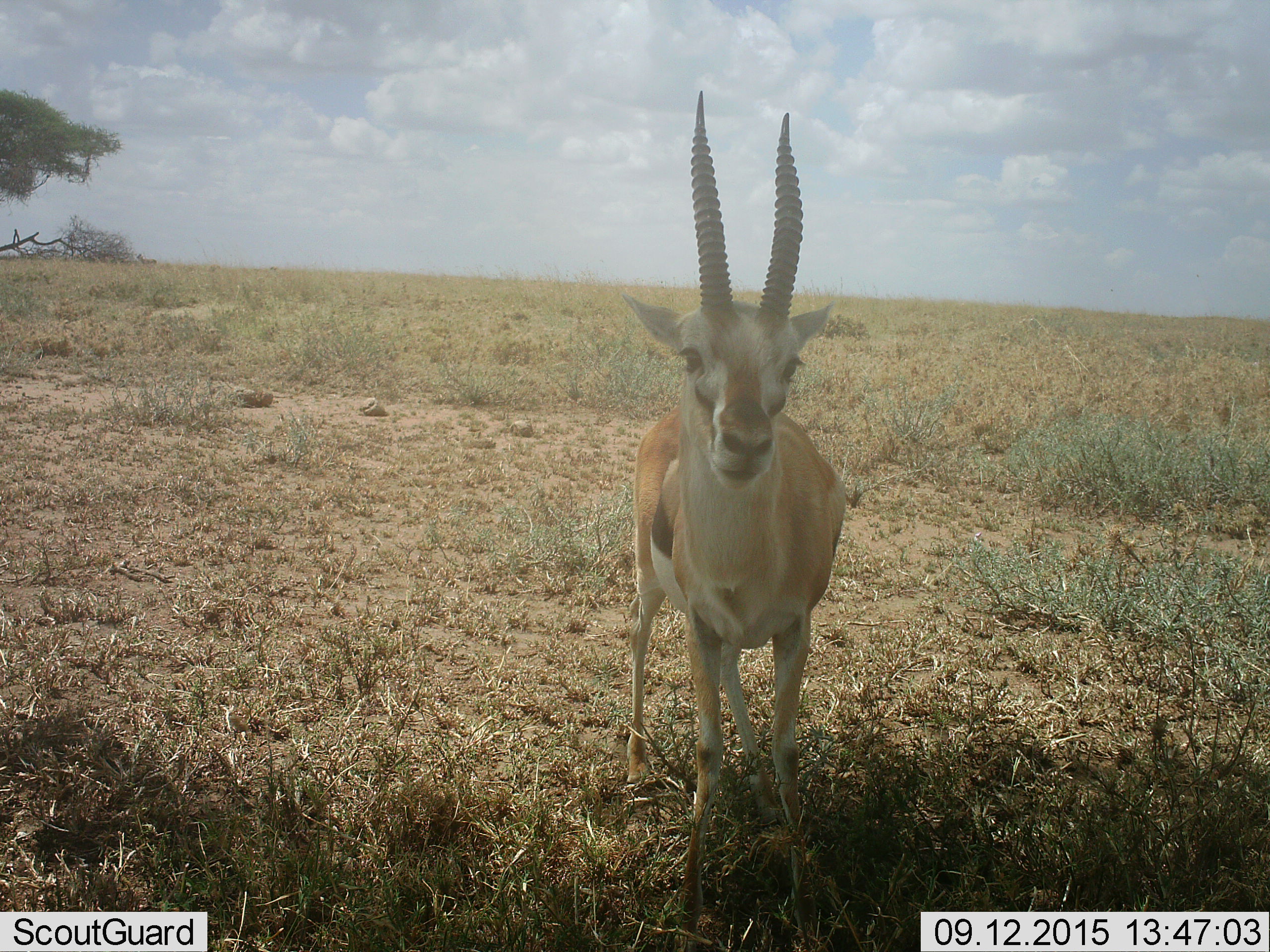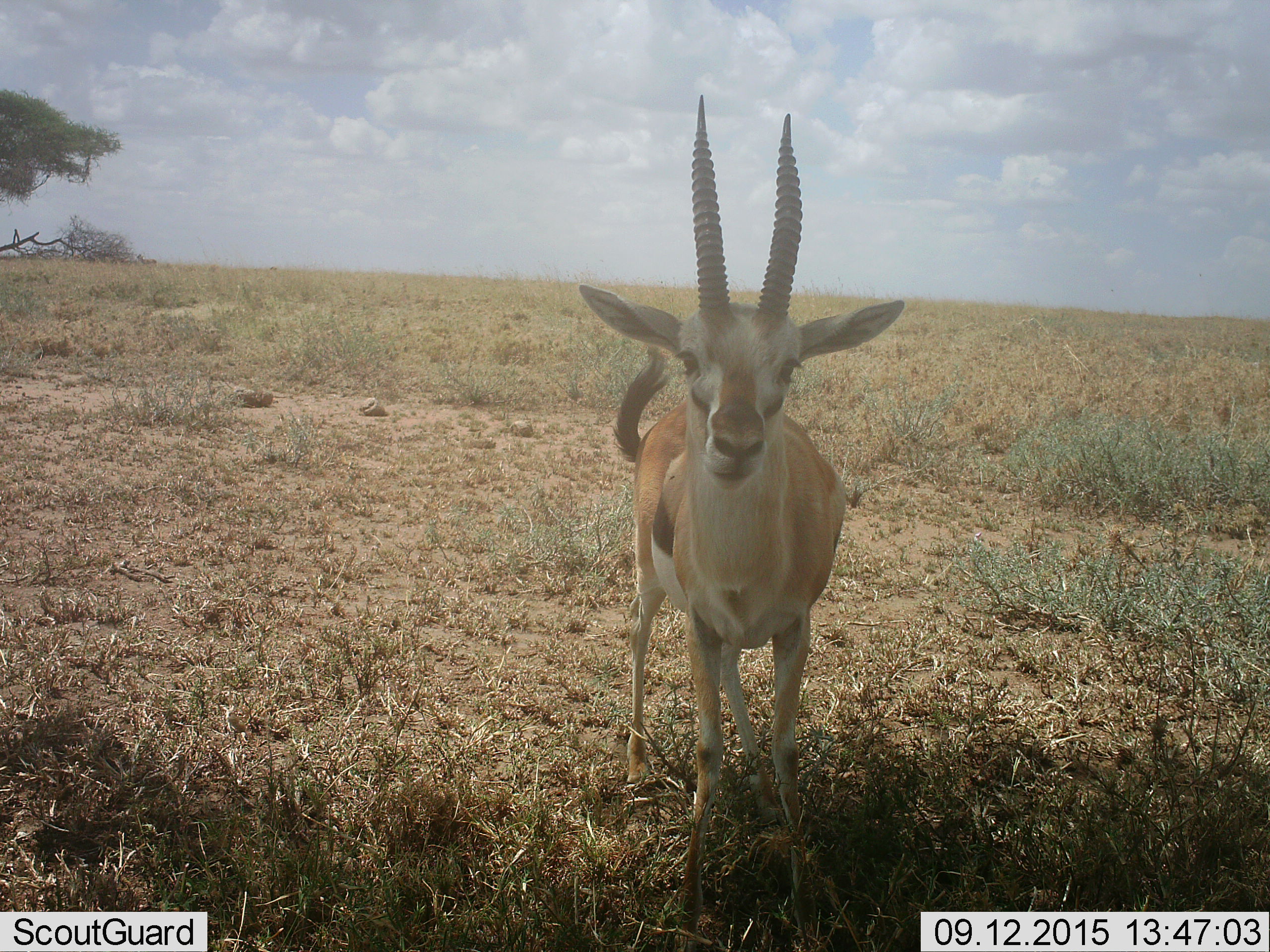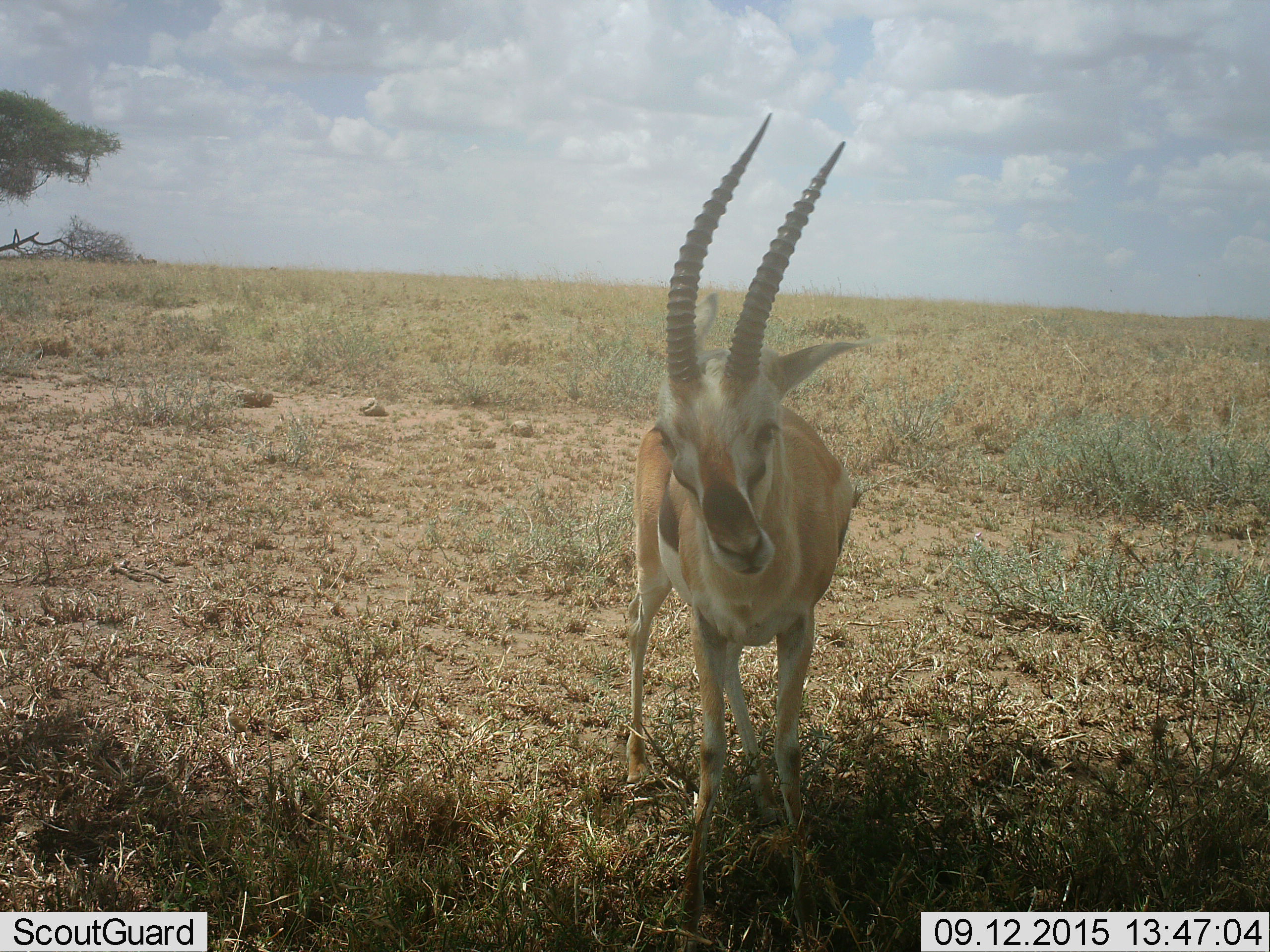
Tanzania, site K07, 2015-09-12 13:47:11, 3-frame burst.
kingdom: Animalia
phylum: Chordata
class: Mammalia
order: Artiodactyla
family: Bovidae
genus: Eudorcas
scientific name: Eudorcas thomsonii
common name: thomson's gazelle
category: gazellethomsons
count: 1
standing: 100%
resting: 0%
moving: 0%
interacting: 0%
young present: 0%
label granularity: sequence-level